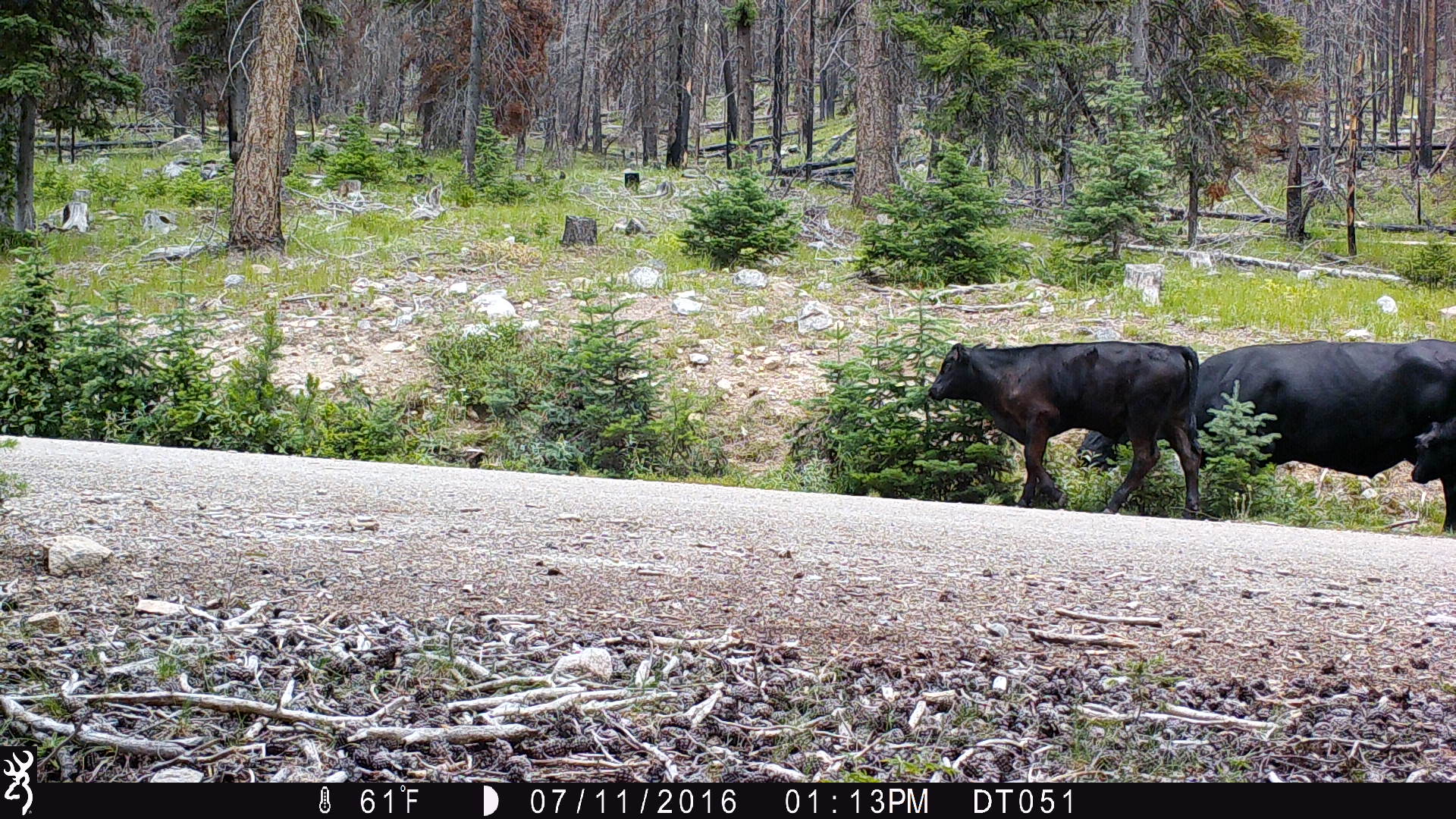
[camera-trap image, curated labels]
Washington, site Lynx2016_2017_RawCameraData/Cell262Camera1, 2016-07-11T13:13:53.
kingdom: Animalia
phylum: Chordata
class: Mammalia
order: Artiodactyla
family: Bovidae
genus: Bos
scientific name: Bos taurus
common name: domestic cattle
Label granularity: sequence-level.